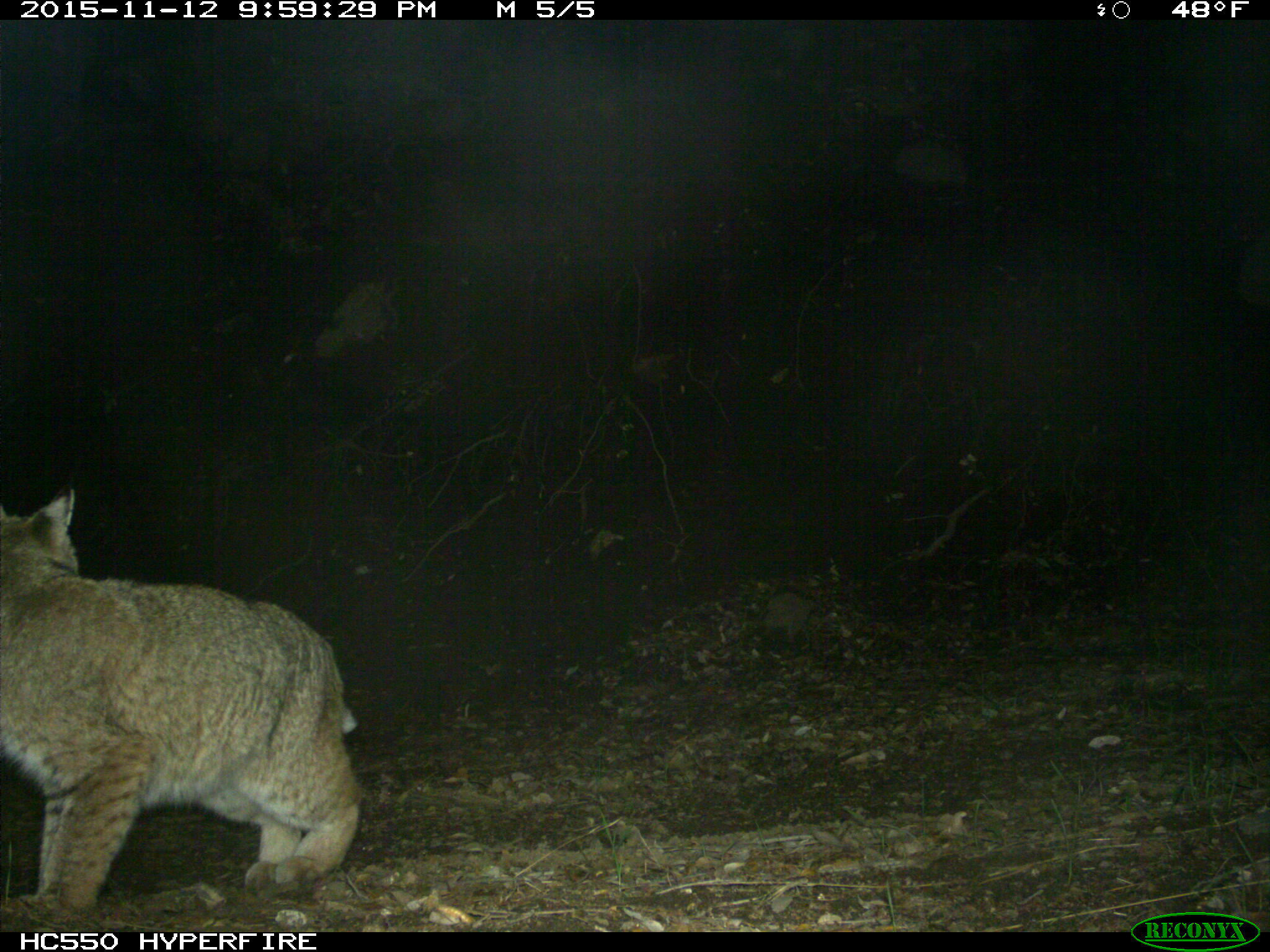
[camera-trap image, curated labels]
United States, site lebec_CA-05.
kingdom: Animalia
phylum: Chordata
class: Mammalia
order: Carnivora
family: Felidae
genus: Lynx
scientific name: Lynx rufus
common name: bobcat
Lynx rufus (bobcat).